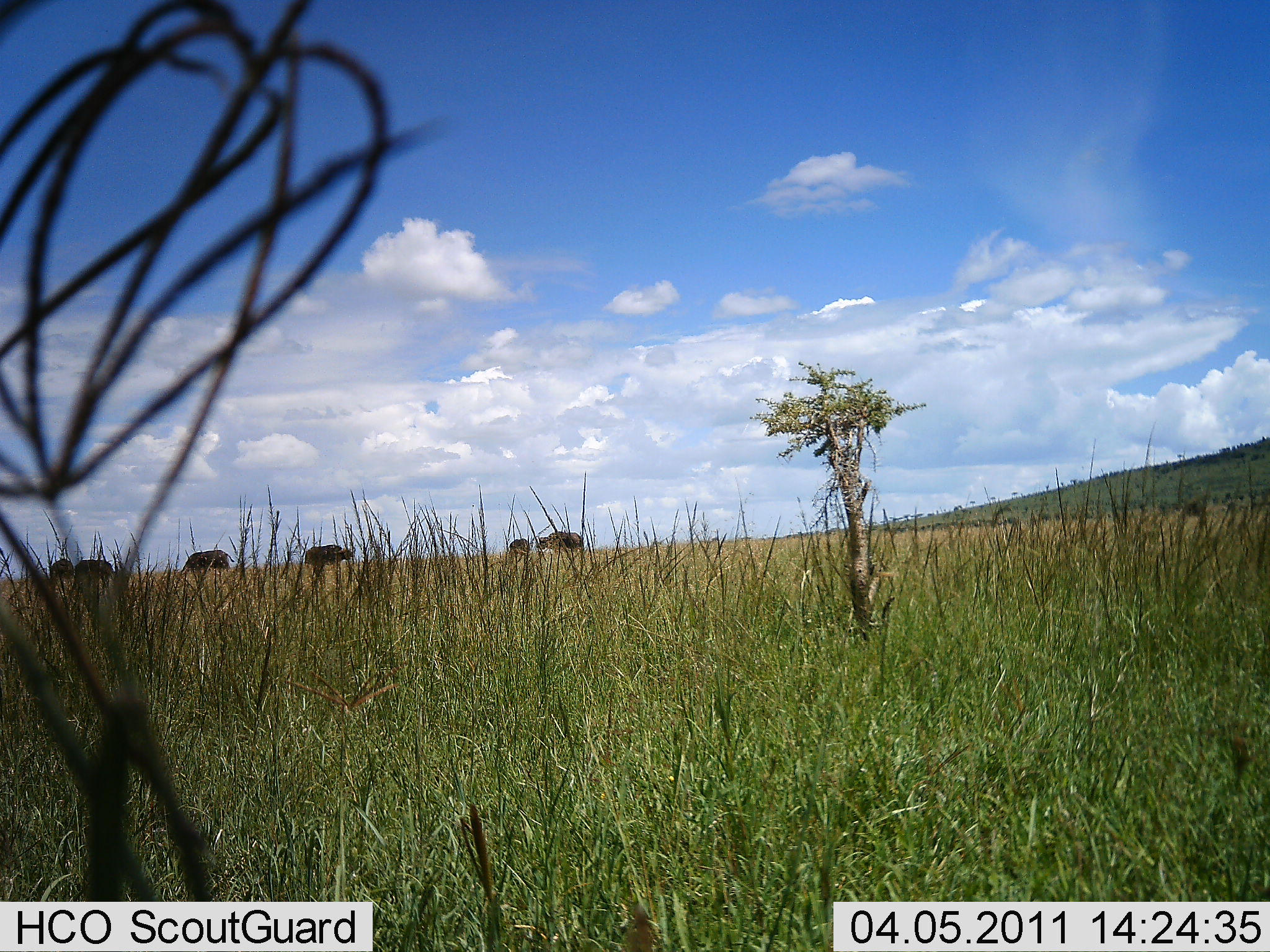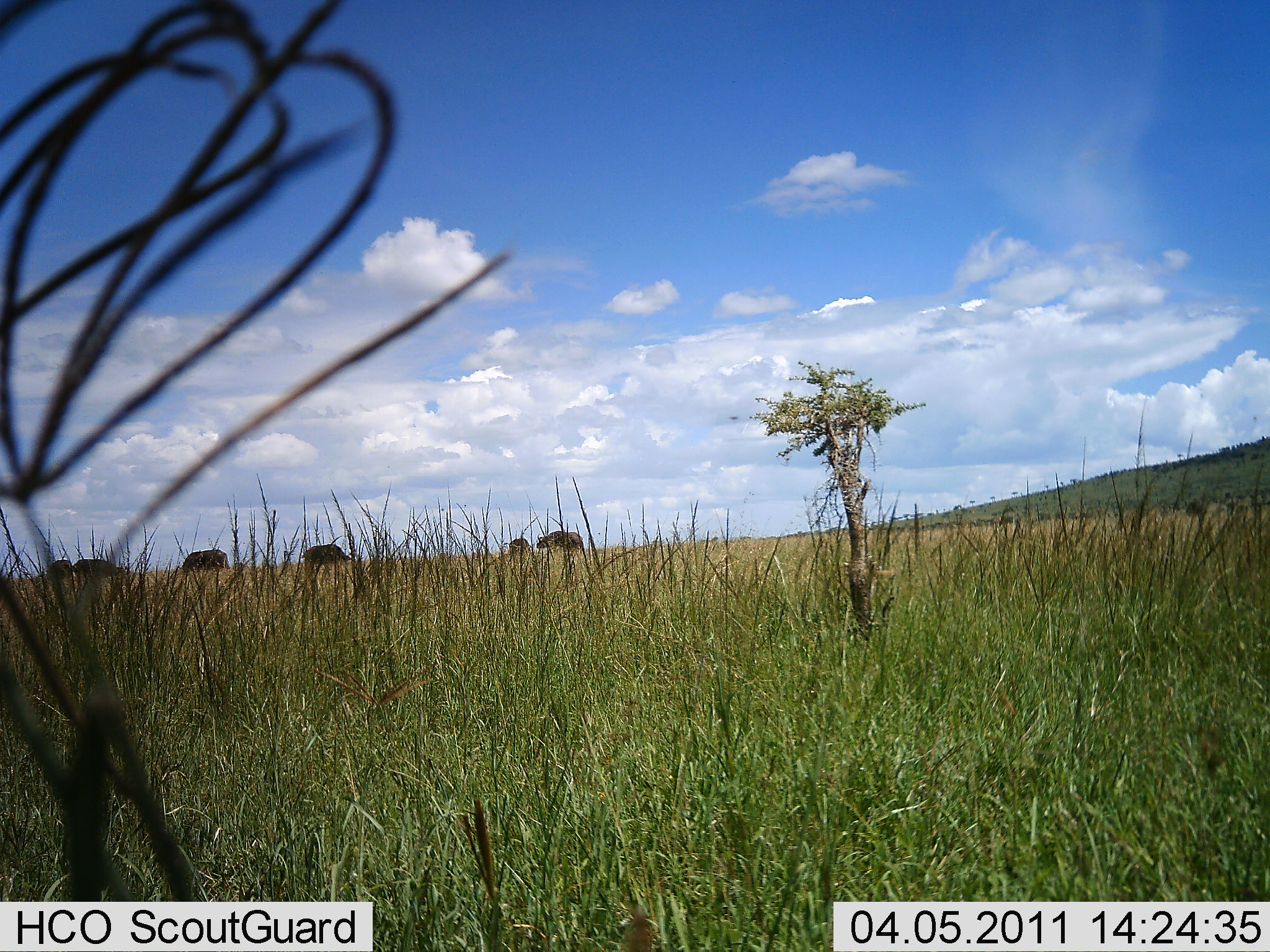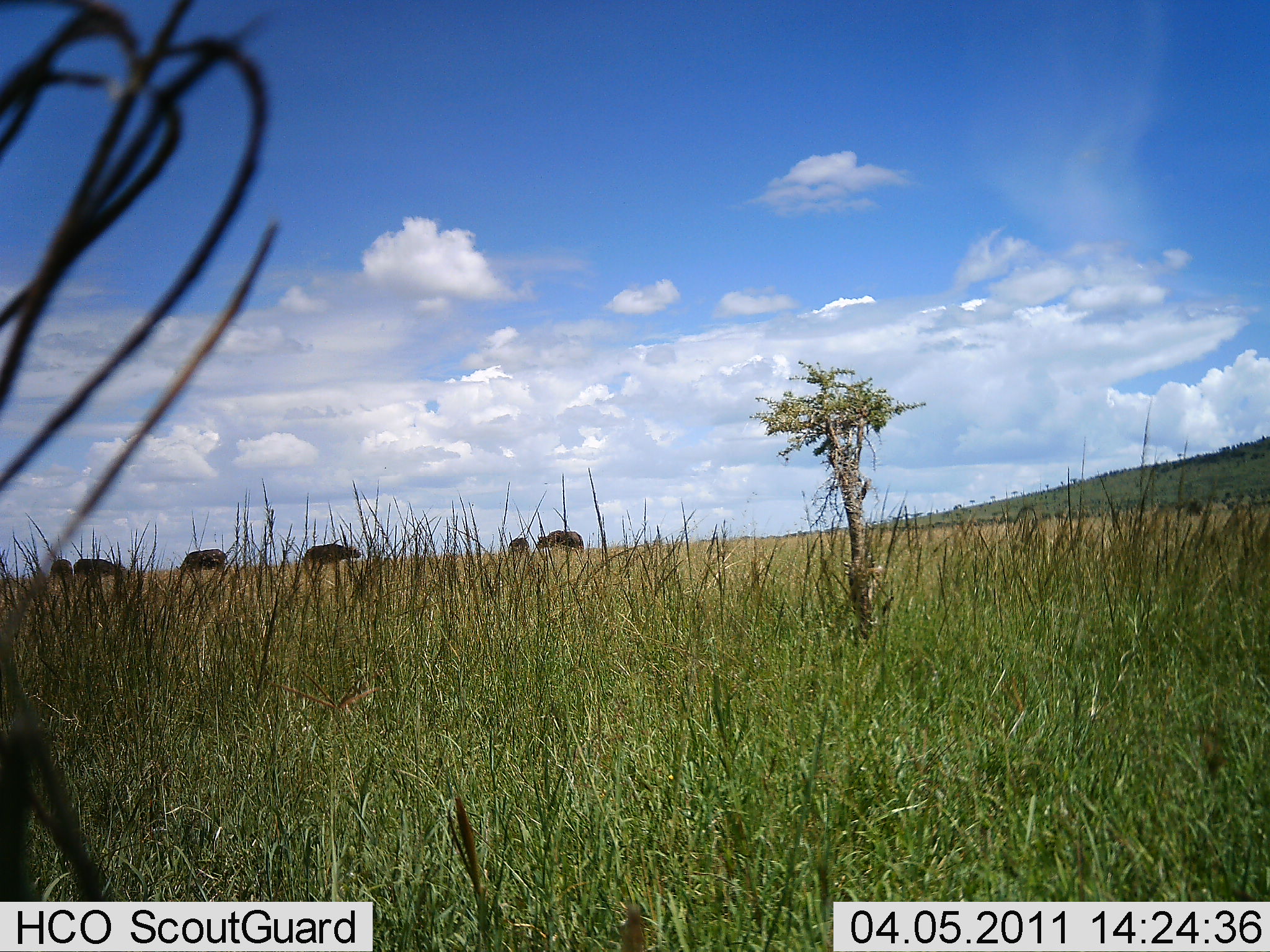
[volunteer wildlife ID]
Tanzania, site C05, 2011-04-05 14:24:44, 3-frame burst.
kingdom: Animalia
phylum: Chordata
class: Mammalia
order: Artiodactyla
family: Bovidae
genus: Syncerus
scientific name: Syncerus caffer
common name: cape buffalo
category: buffalo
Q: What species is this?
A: Buffalo (cape buffalo) (Syncerus caffer).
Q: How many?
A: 6.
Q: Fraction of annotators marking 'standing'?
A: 50%.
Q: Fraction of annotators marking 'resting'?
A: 0%.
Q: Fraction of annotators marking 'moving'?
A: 0%.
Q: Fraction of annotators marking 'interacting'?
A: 0%.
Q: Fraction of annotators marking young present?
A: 0%.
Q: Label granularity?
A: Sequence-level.